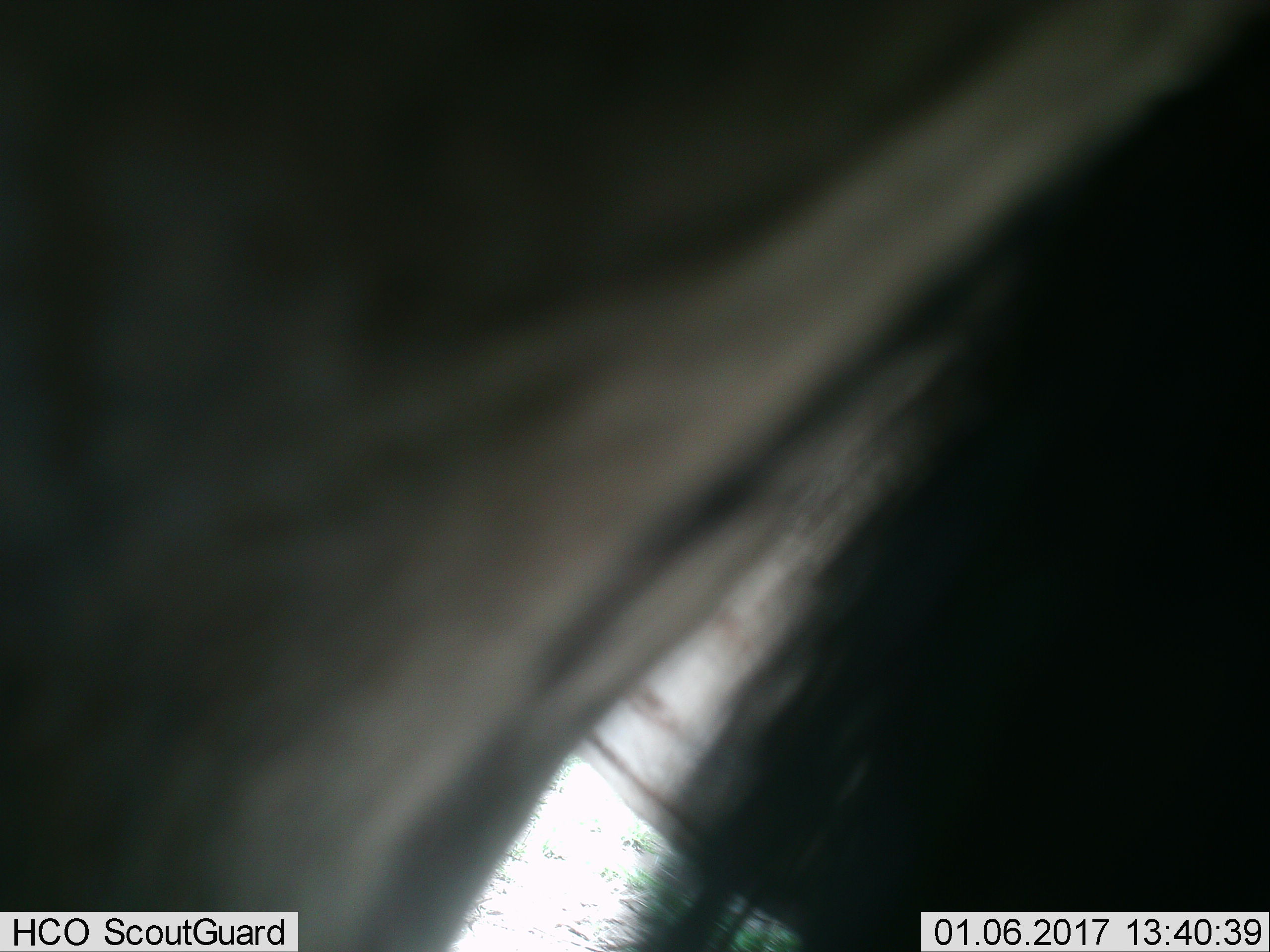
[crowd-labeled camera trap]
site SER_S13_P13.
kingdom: Animalia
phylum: Chordata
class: Mammalia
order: Artiodactyla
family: Bovidae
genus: Connochaetes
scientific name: Connochaetes taurinus taurinus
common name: blue wildebeest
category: wildebeestblue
Wildebeestblue (blue wildebeest) (Connochaetes taurinus taurinus), count 1. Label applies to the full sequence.